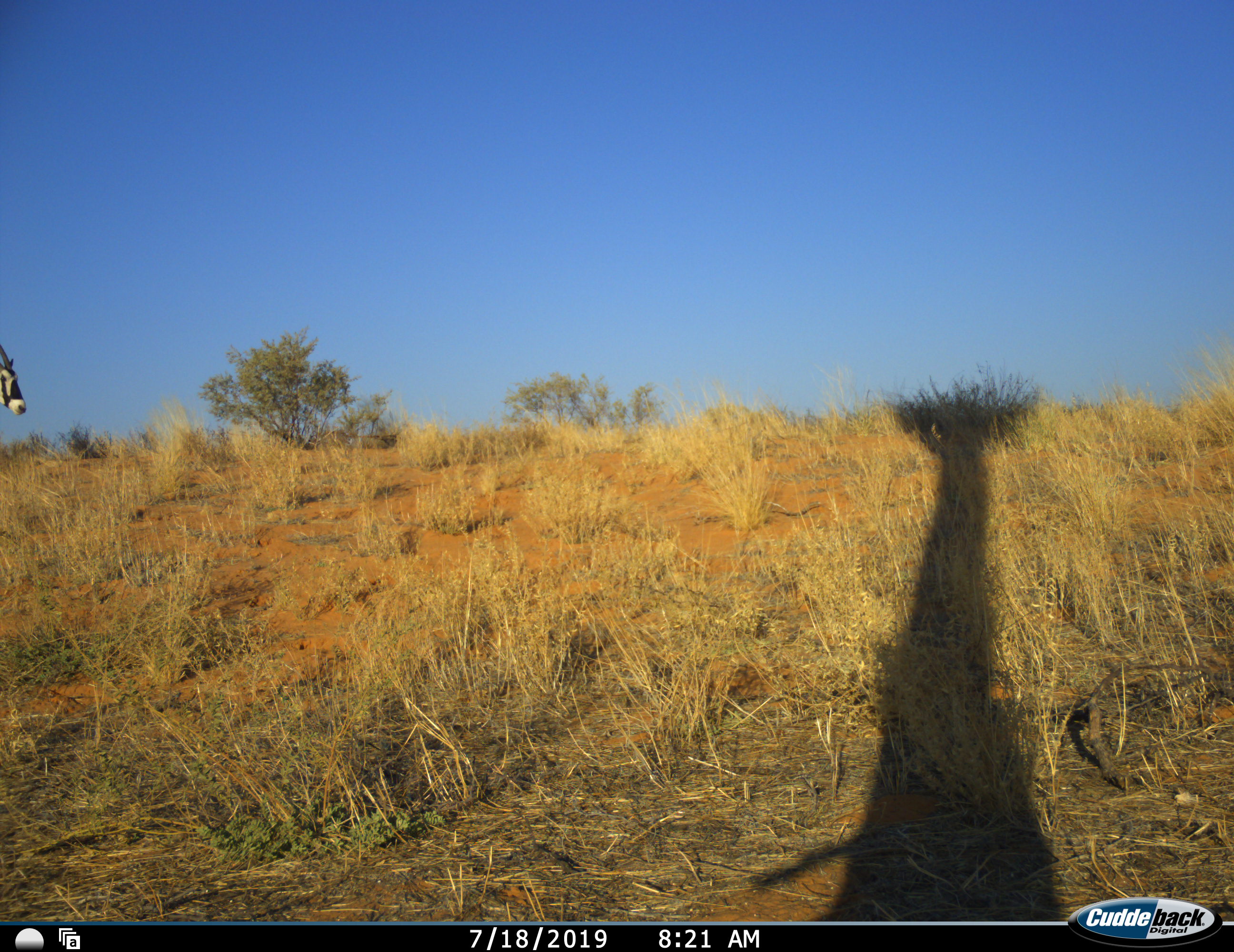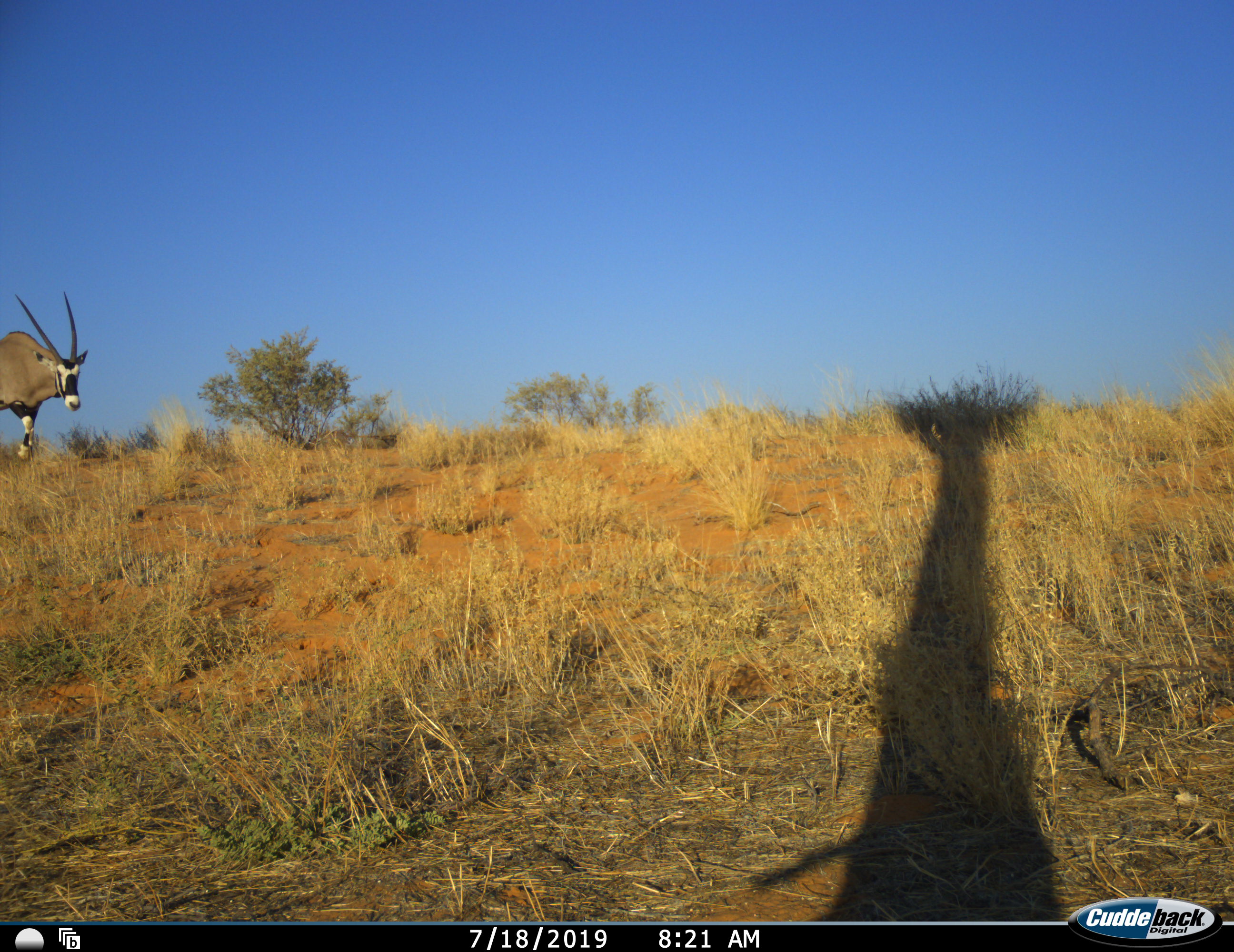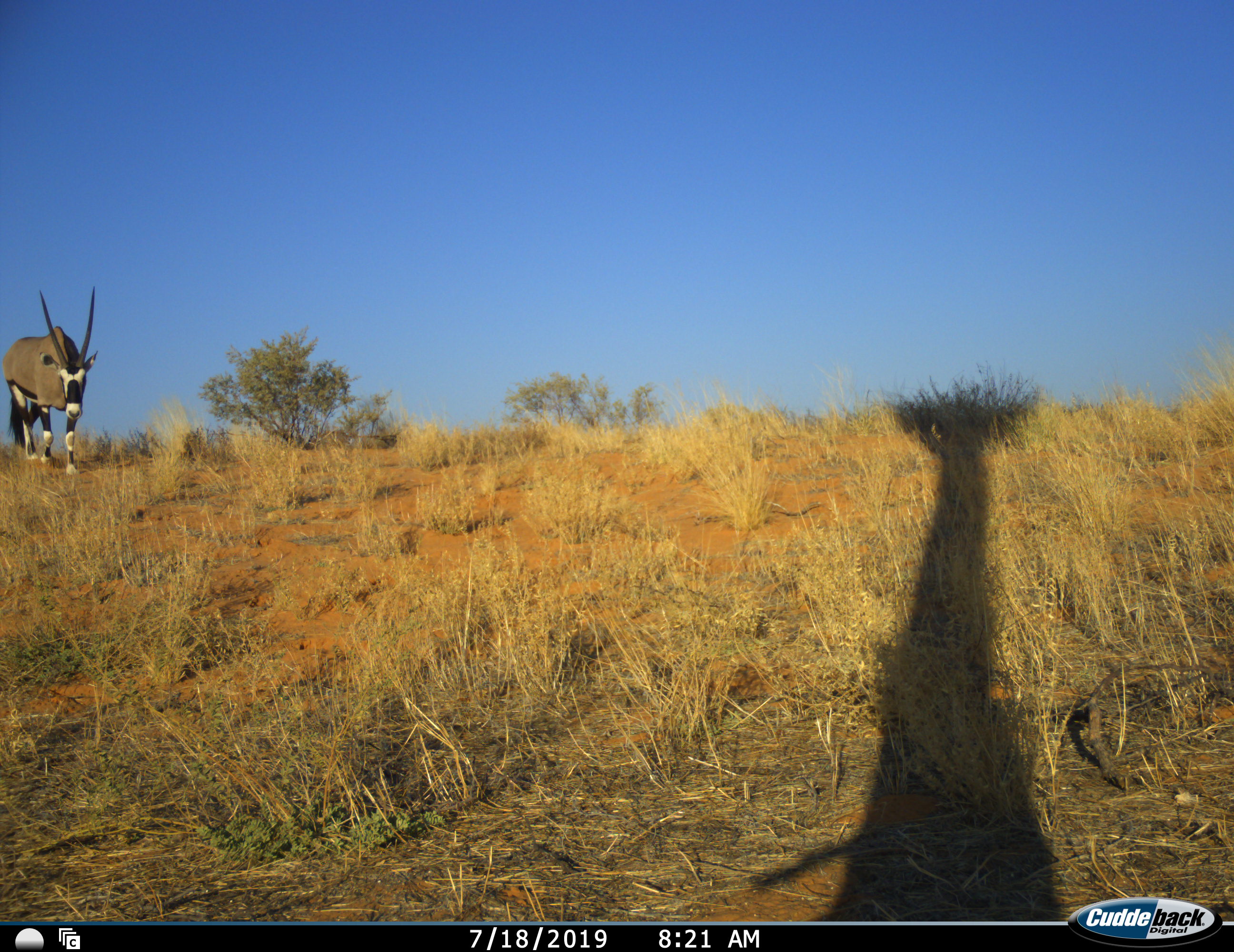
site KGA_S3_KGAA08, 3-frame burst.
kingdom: Animalia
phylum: Chordata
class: Mammalia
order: Artiodactyla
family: Bovidae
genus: Oryx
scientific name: Oryx gazella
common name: gemsbok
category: oryx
Oryx (gemsbok) (Oryx gazella), count 1. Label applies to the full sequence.